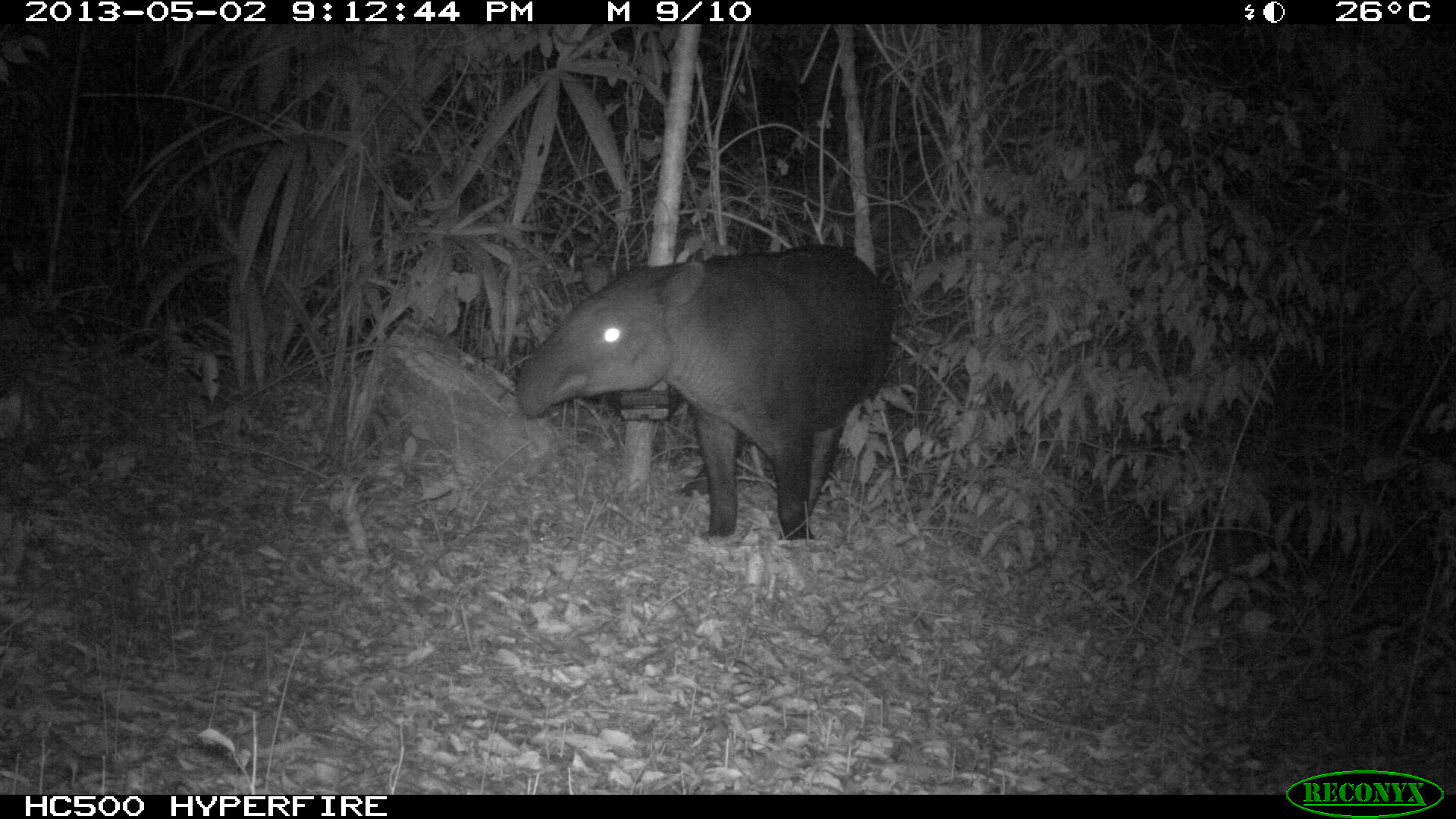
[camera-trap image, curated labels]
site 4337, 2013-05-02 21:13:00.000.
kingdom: Animalia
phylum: Chordata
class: Mammalia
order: Perissodactyla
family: Tapiridae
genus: Tapirus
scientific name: Tapirus bairdii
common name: baird's tapir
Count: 1.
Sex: male.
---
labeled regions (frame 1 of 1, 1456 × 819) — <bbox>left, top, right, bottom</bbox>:
tapirus bairdii: <bbox>512, 244, 893, 538</bbox>